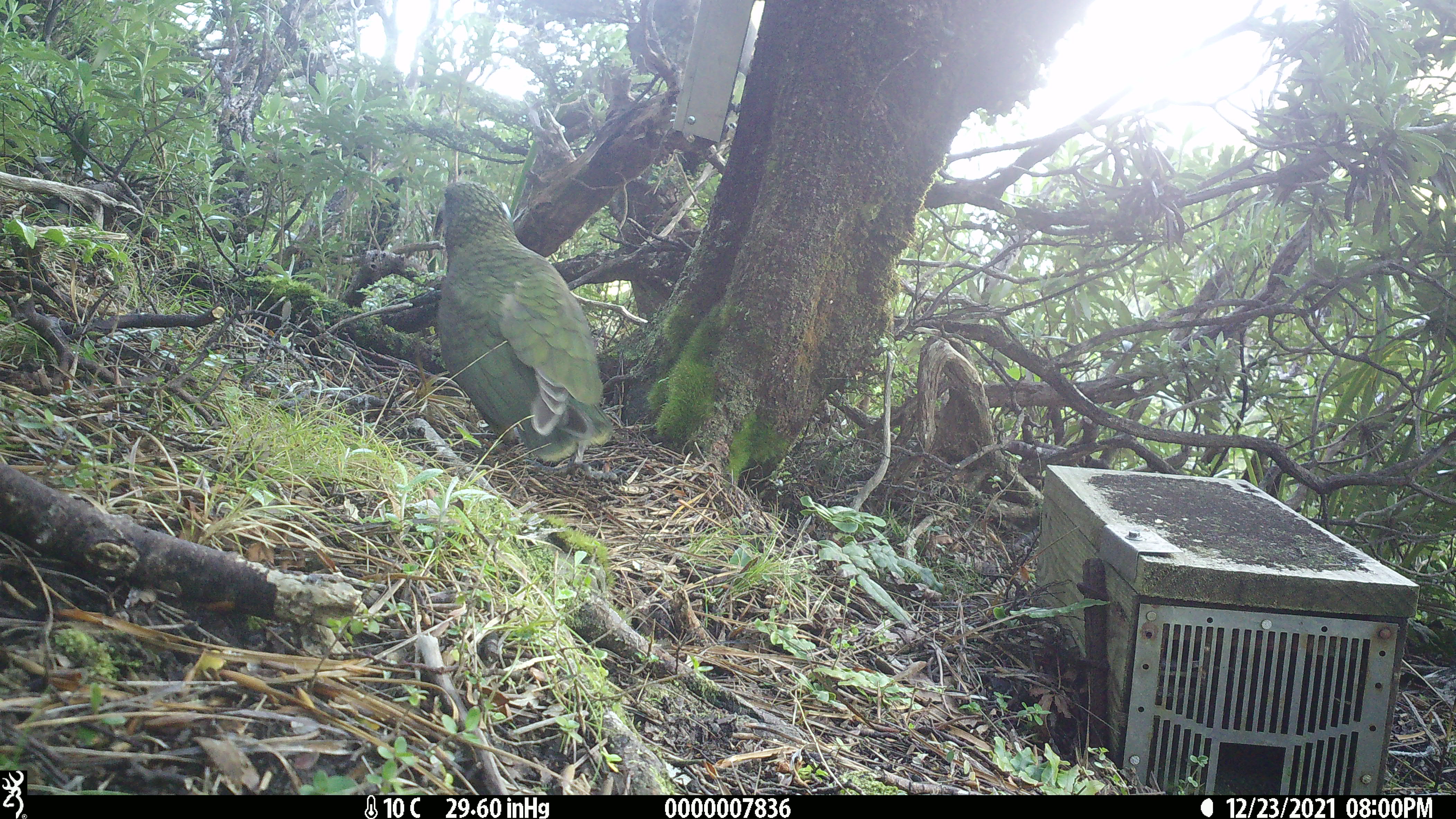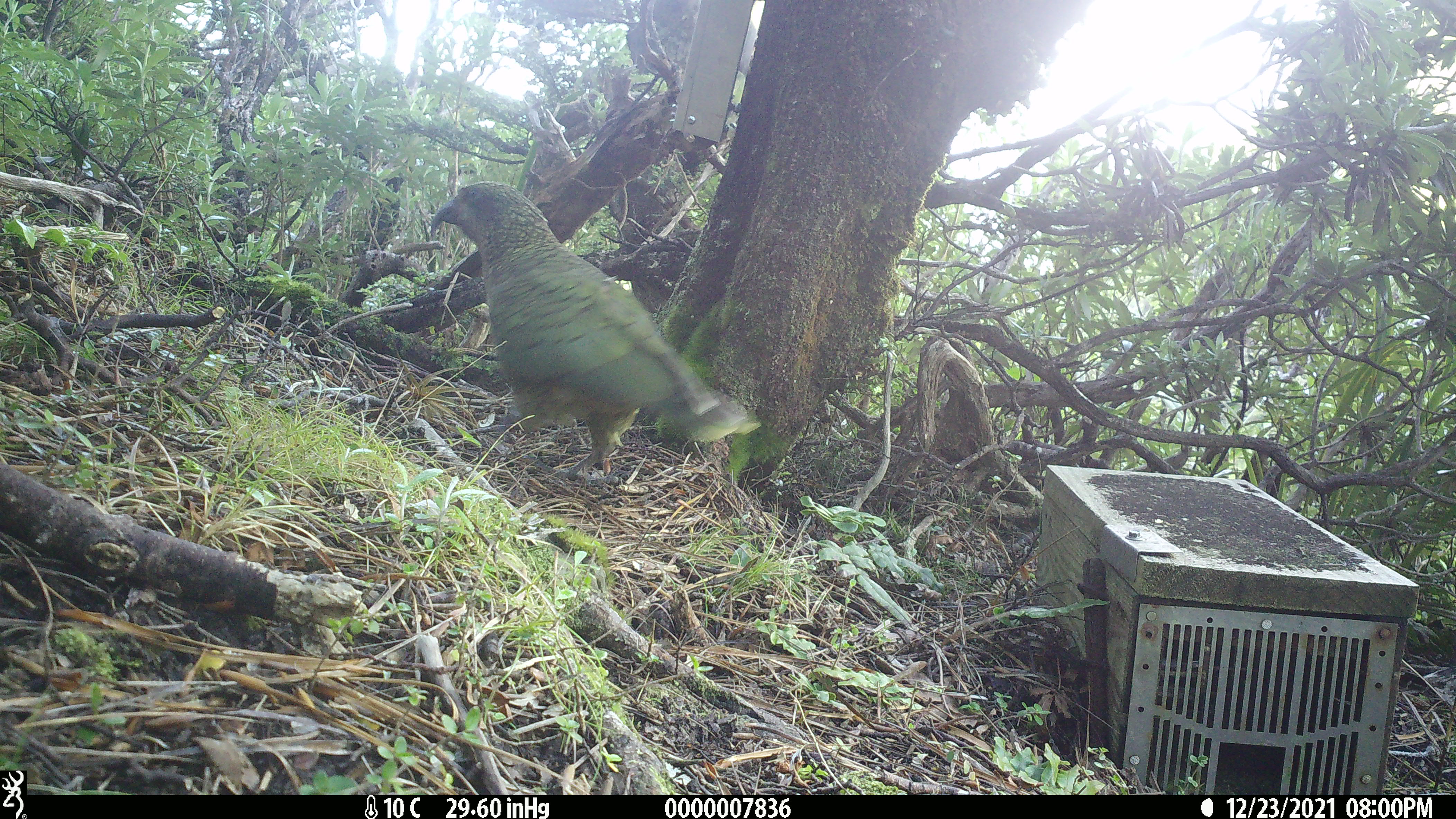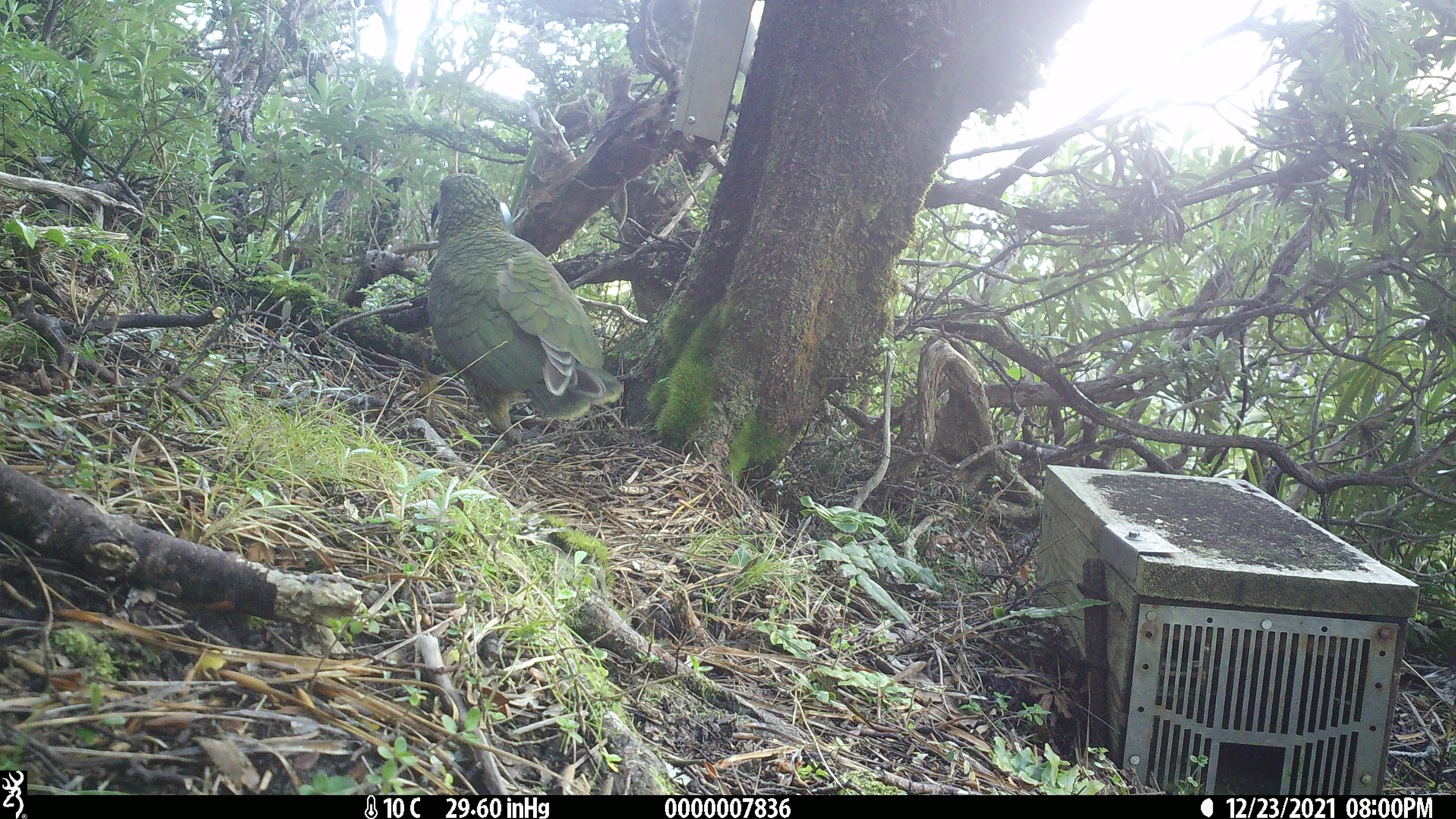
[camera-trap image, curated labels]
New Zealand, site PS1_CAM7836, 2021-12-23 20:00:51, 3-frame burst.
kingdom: Animalia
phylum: Chordata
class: Aves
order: Psittaciformes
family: Strigopidae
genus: Nestor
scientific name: Nestor notabilis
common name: kea